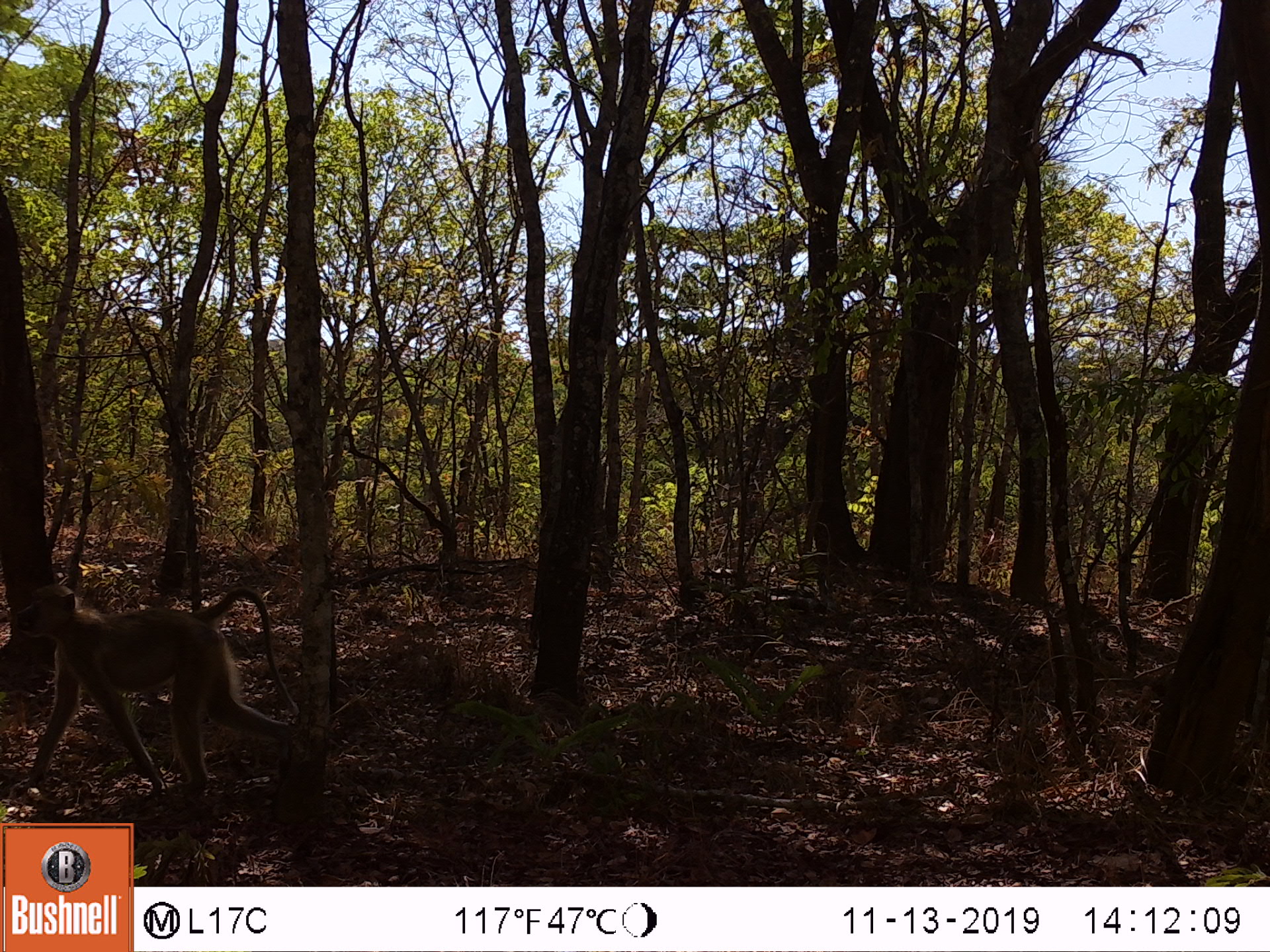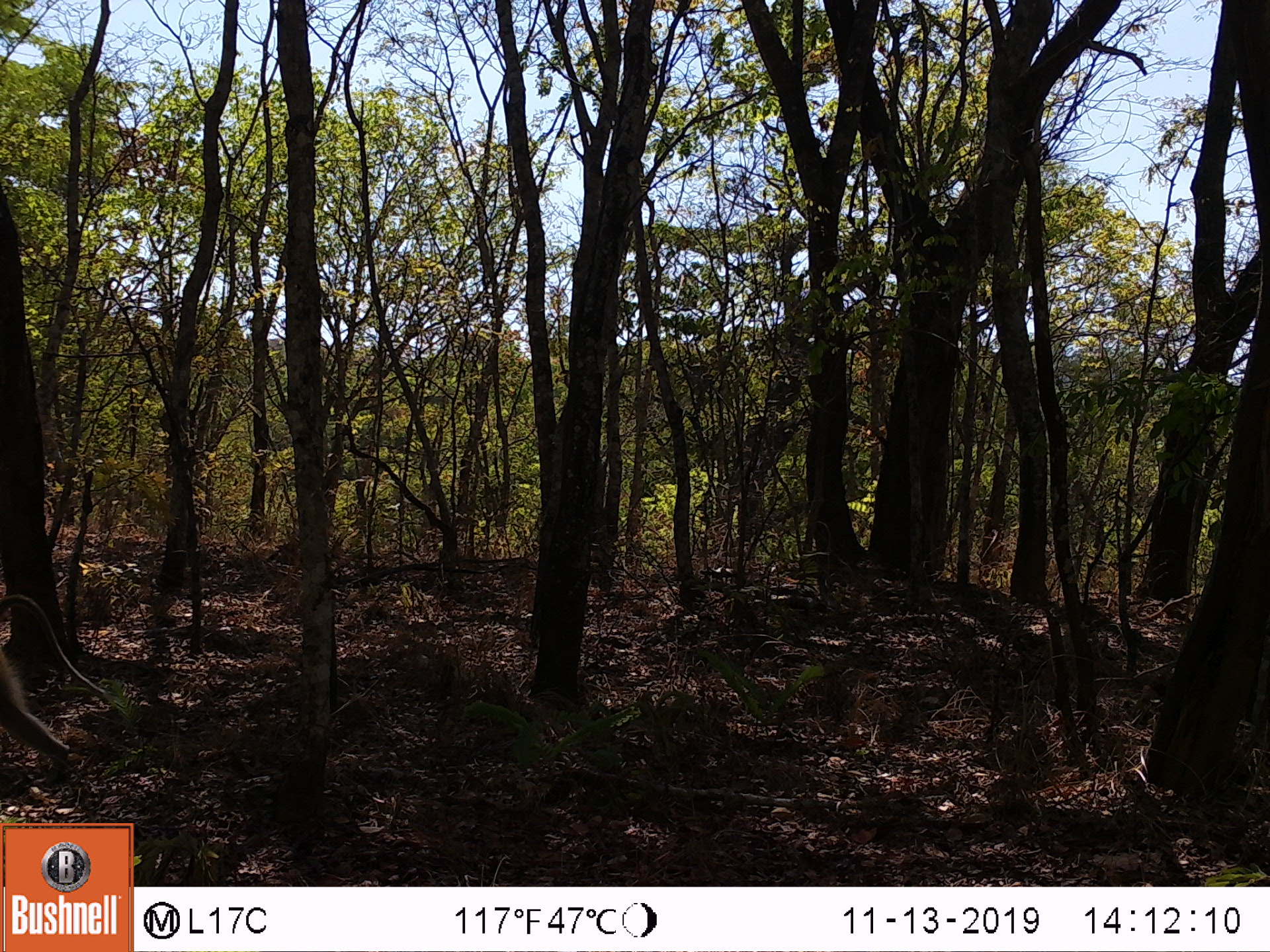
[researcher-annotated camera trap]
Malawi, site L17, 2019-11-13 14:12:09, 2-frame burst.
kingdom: Animalia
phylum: Chordata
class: Mammalia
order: Primates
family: Cercopithecidae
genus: Papio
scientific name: Papio cynocephalus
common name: yellow baboon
Yellow baboon (Papio cynocephalus), count 1.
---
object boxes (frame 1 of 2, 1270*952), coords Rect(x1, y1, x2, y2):
yellow baboon: Rect(8, 577, 298, 789)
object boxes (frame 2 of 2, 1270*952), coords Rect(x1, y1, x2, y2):
yellow baboon: Rect(0, 580, 126, 789)